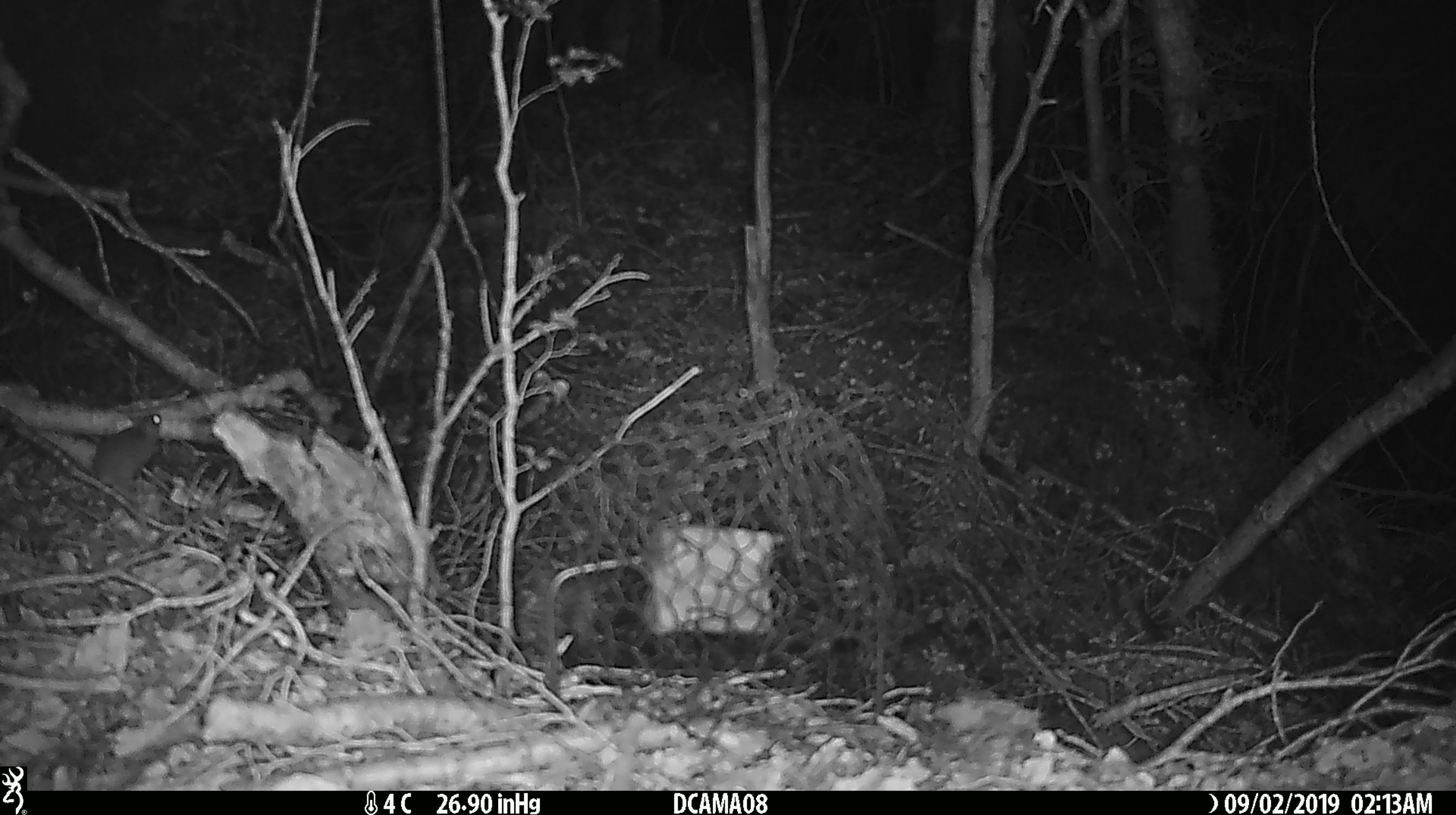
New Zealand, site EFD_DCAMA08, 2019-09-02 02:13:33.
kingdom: Animalia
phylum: Chordata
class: Mammalia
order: Rodentia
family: Muridae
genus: Mus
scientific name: Mus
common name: mouse